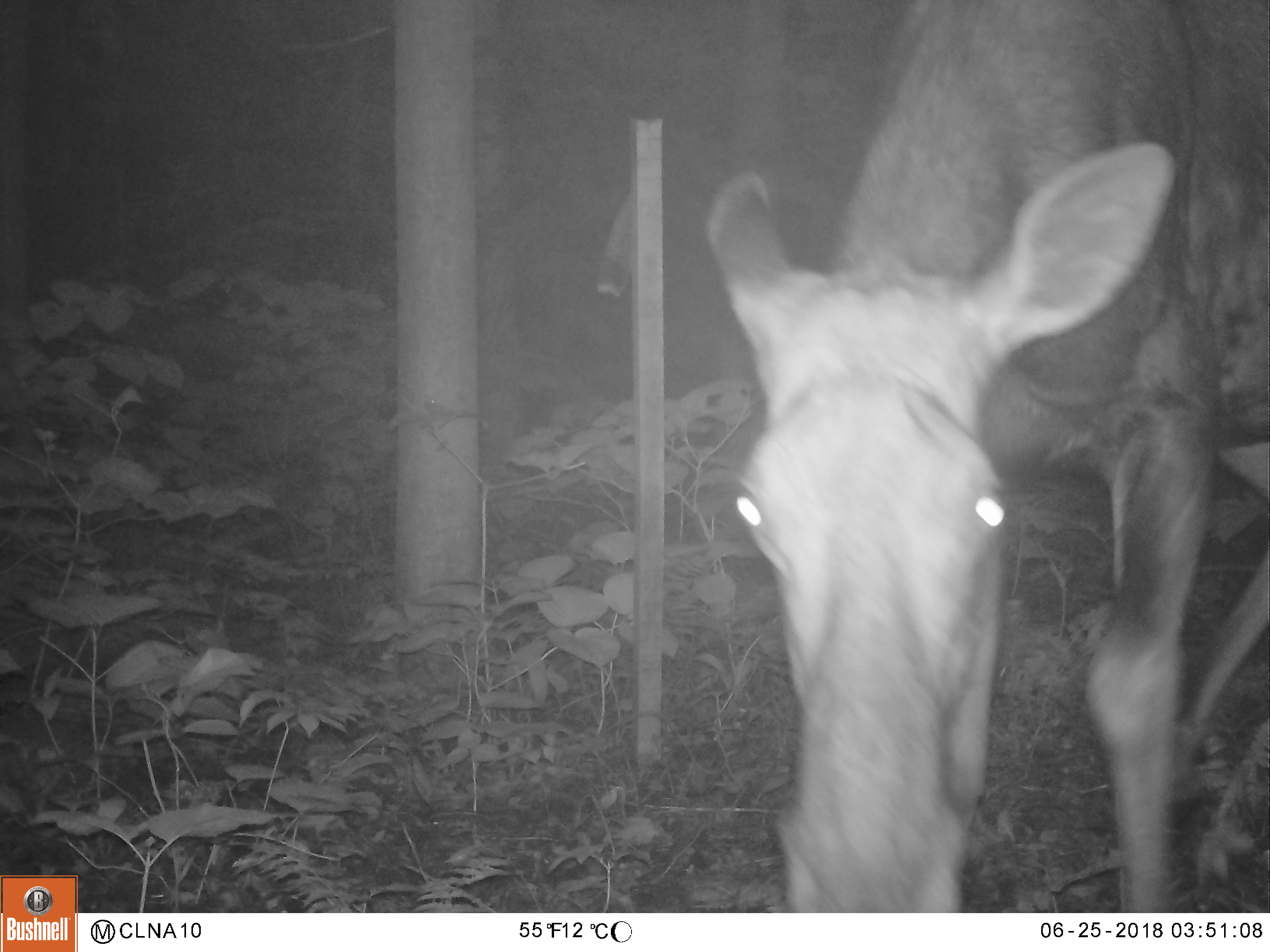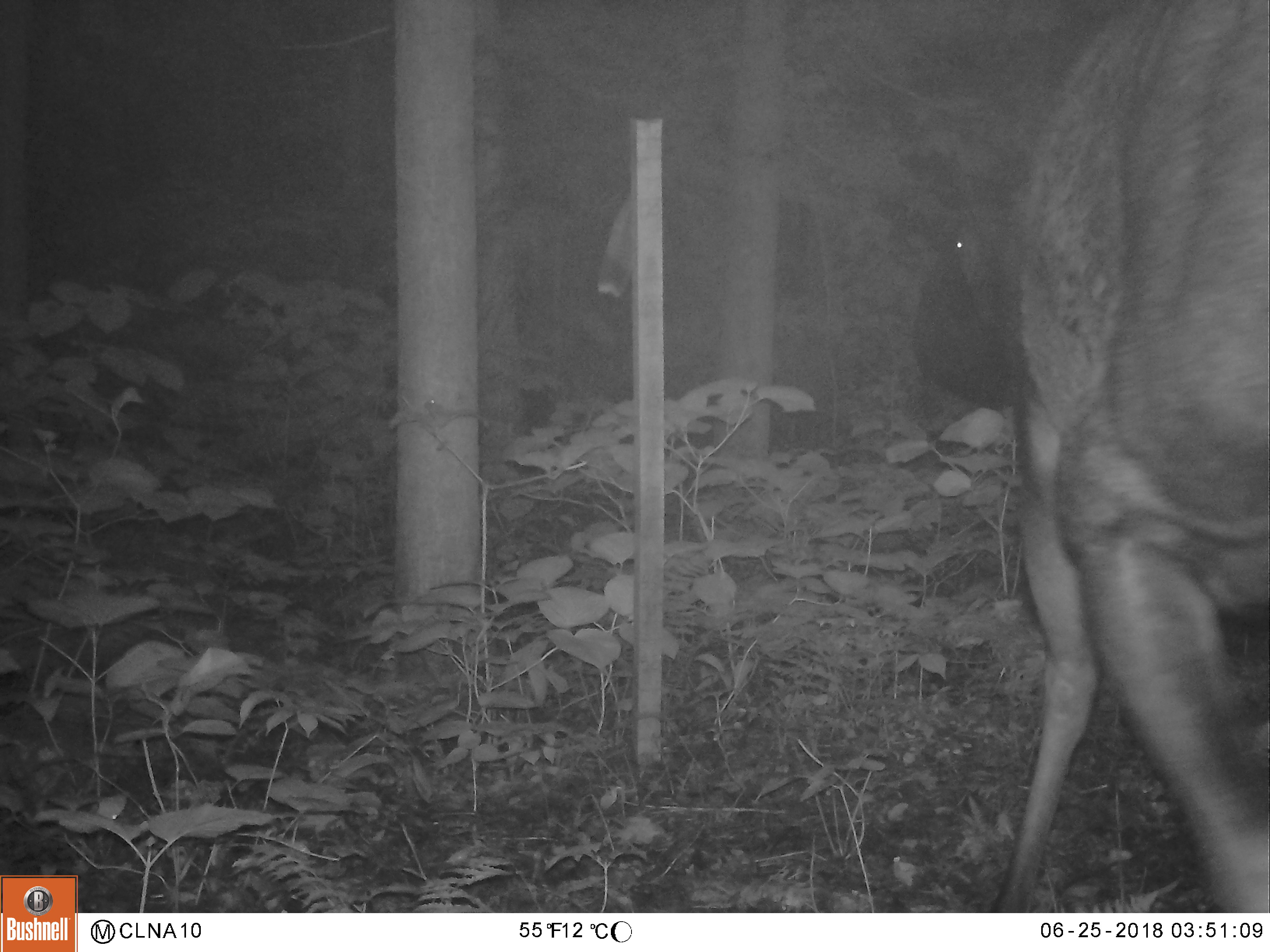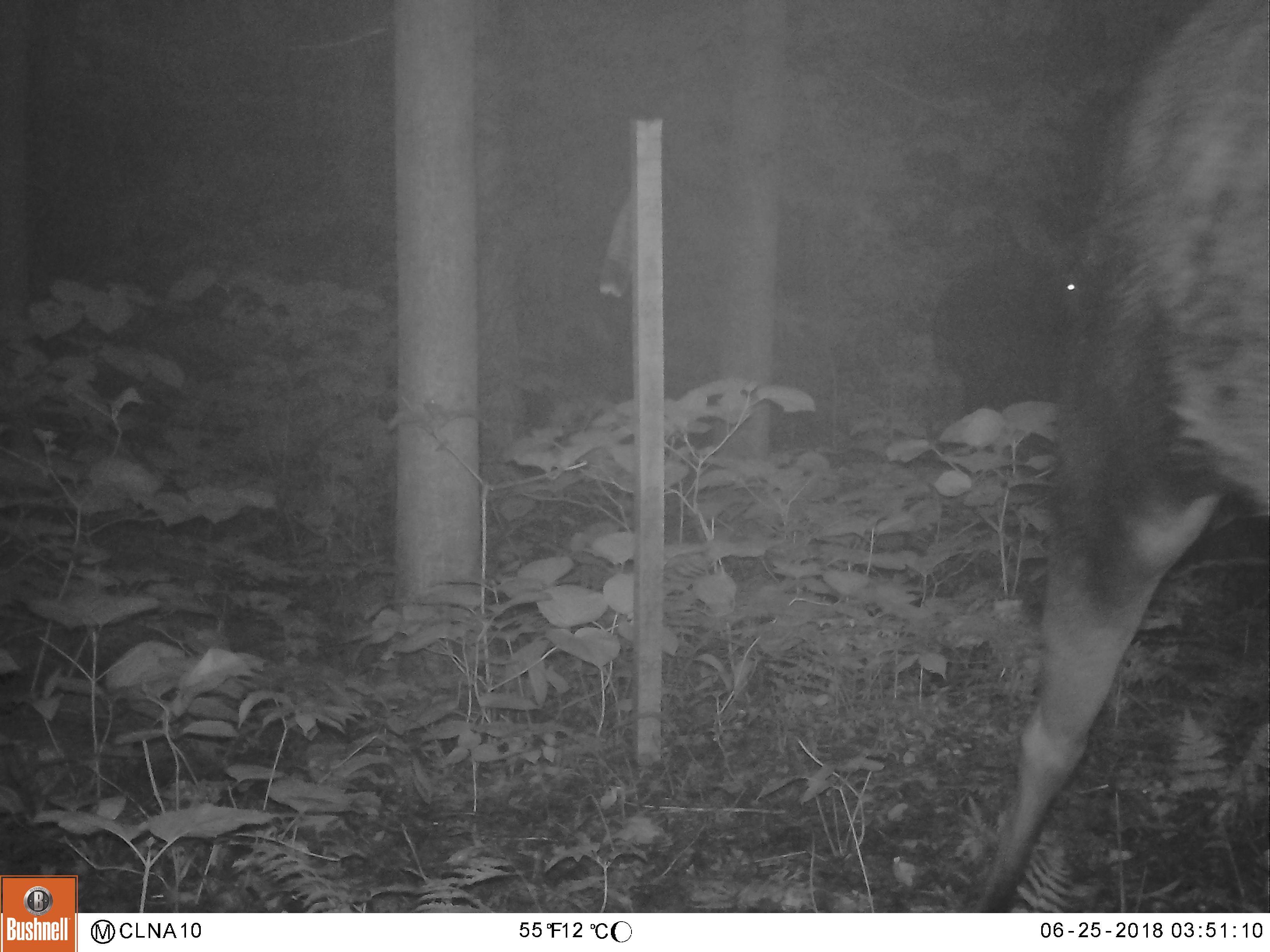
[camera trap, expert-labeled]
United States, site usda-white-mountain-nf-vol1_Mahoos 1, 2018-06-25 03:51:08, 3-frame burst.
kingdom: Animalia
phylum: Chordata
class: Mammalia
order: Artiodactyla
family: Cervidae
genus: Alces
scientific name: Alces alces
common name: moose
Moose (Alces alces).